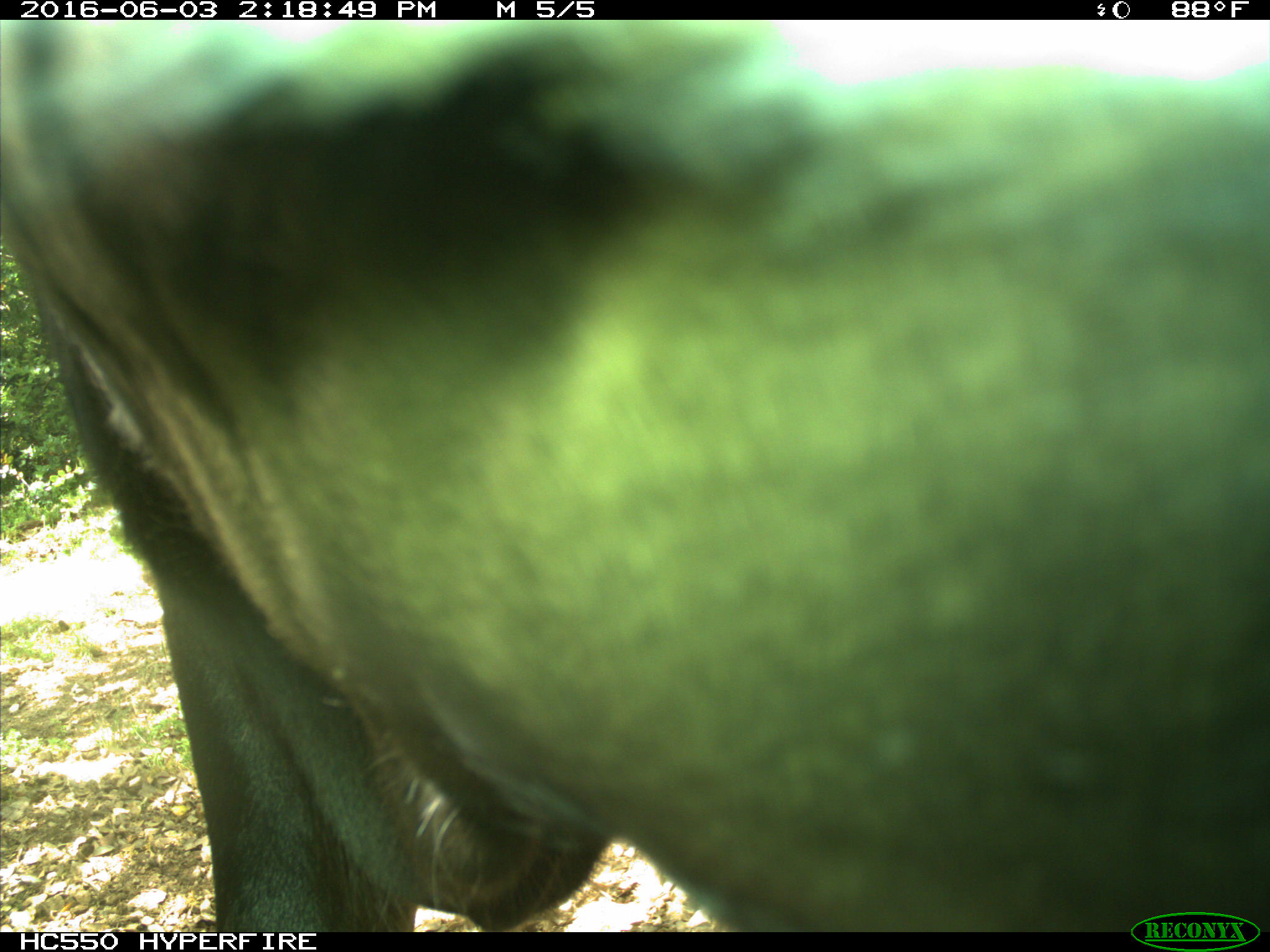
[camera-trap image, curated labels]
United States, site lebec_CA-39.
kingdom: Animalia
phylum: Chordata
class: Mammalia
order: Artiodactyla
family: Bovidae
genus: Bos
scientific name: Bos taurus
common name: domestic cow